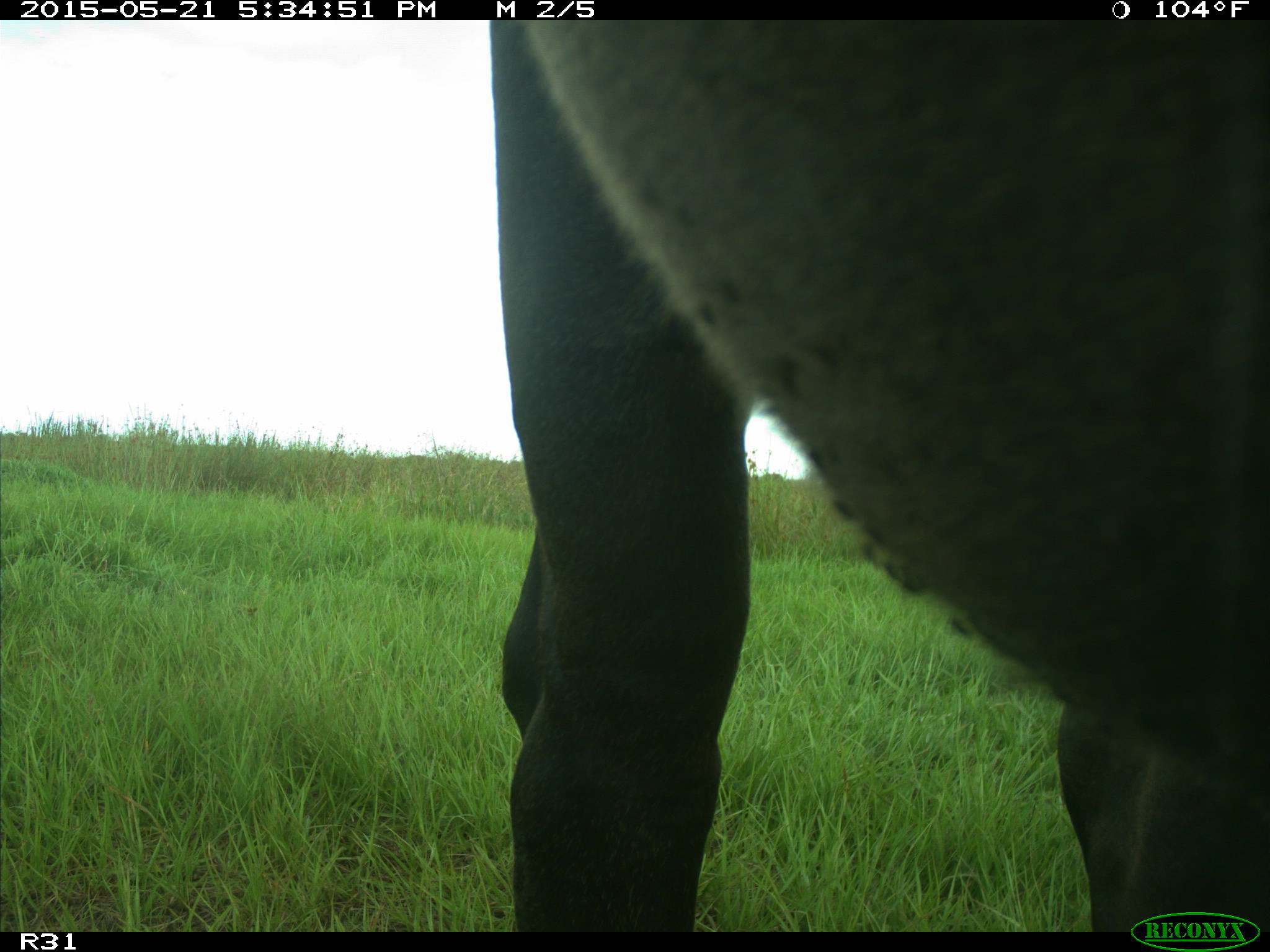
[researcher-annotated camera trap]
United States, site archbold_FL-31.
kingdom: Animalia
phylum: Chordata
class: Mammalia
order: Artiodactyla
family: Bovidae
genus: Bos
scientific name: Bos taurus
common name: domestic cow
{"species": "Bos taurus (domestic cow)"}